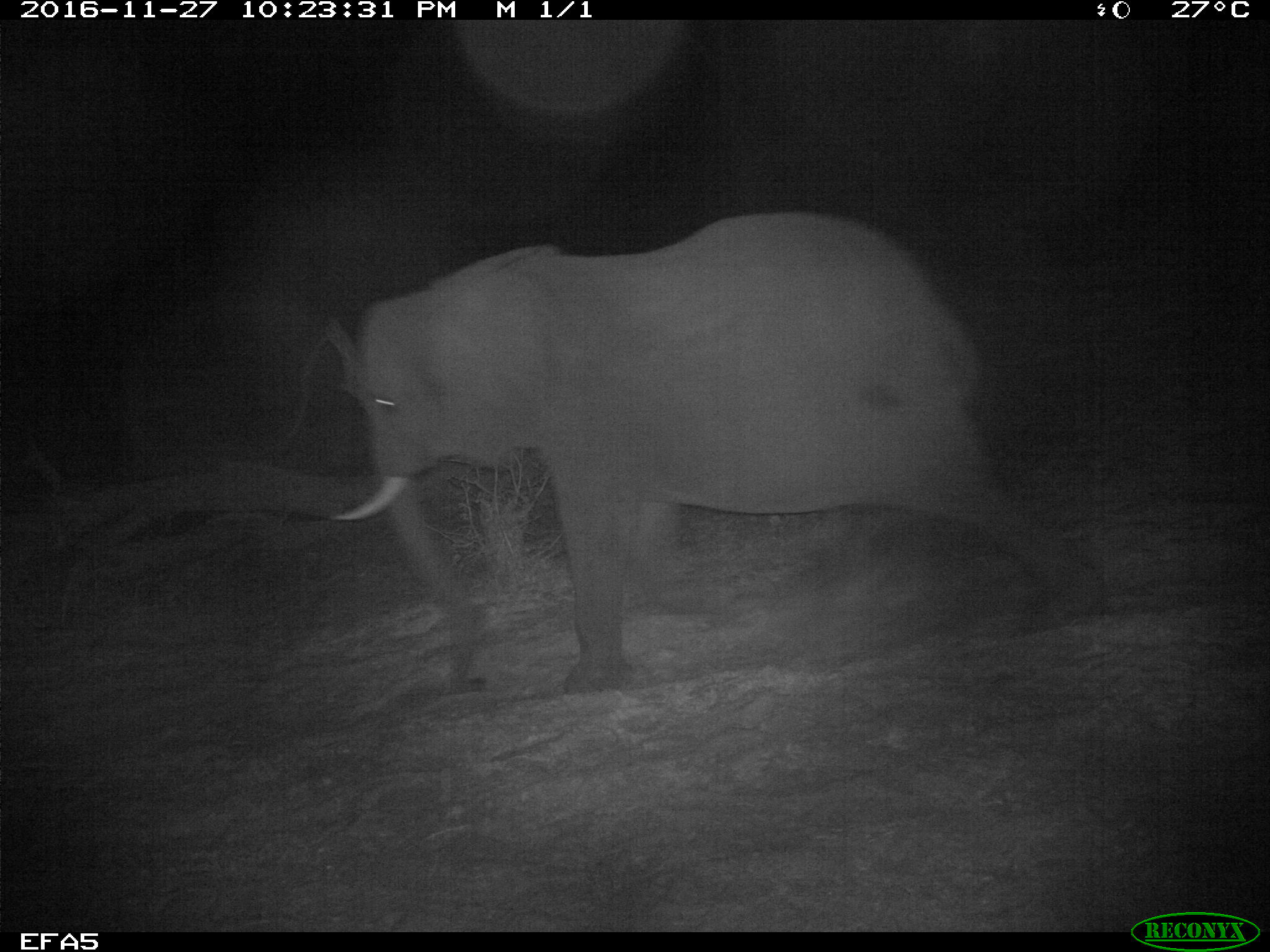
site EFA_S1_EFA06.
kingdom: Animalia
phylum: Chordata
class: Mammalia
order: Proboscidea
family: Elephantidae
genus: Loxodonta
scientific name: Loxodonta africana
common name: african bush elephant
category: elephant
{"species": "elephant (african bush elephant) (Loxodonta africana)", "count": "1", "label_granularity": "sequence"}